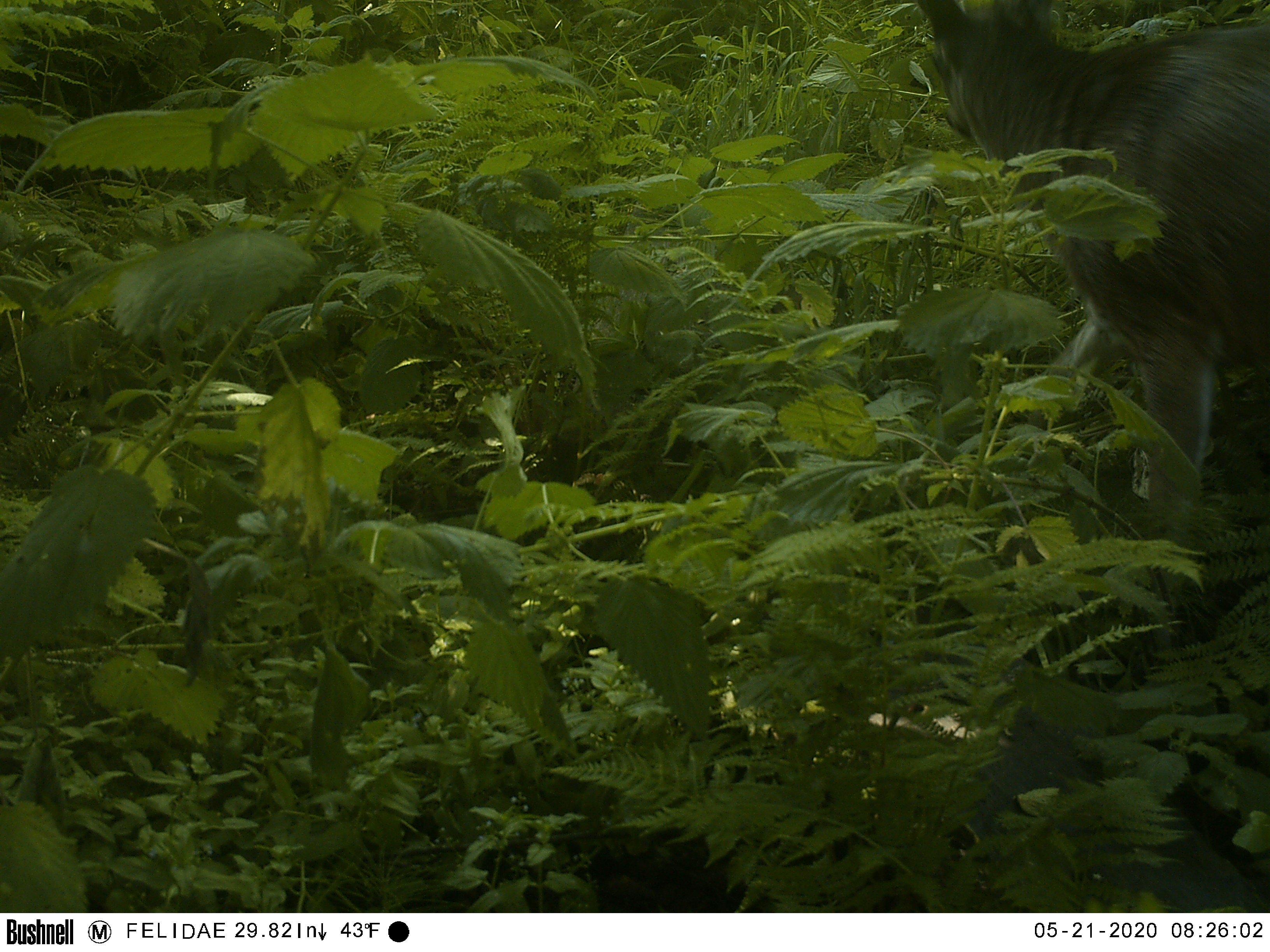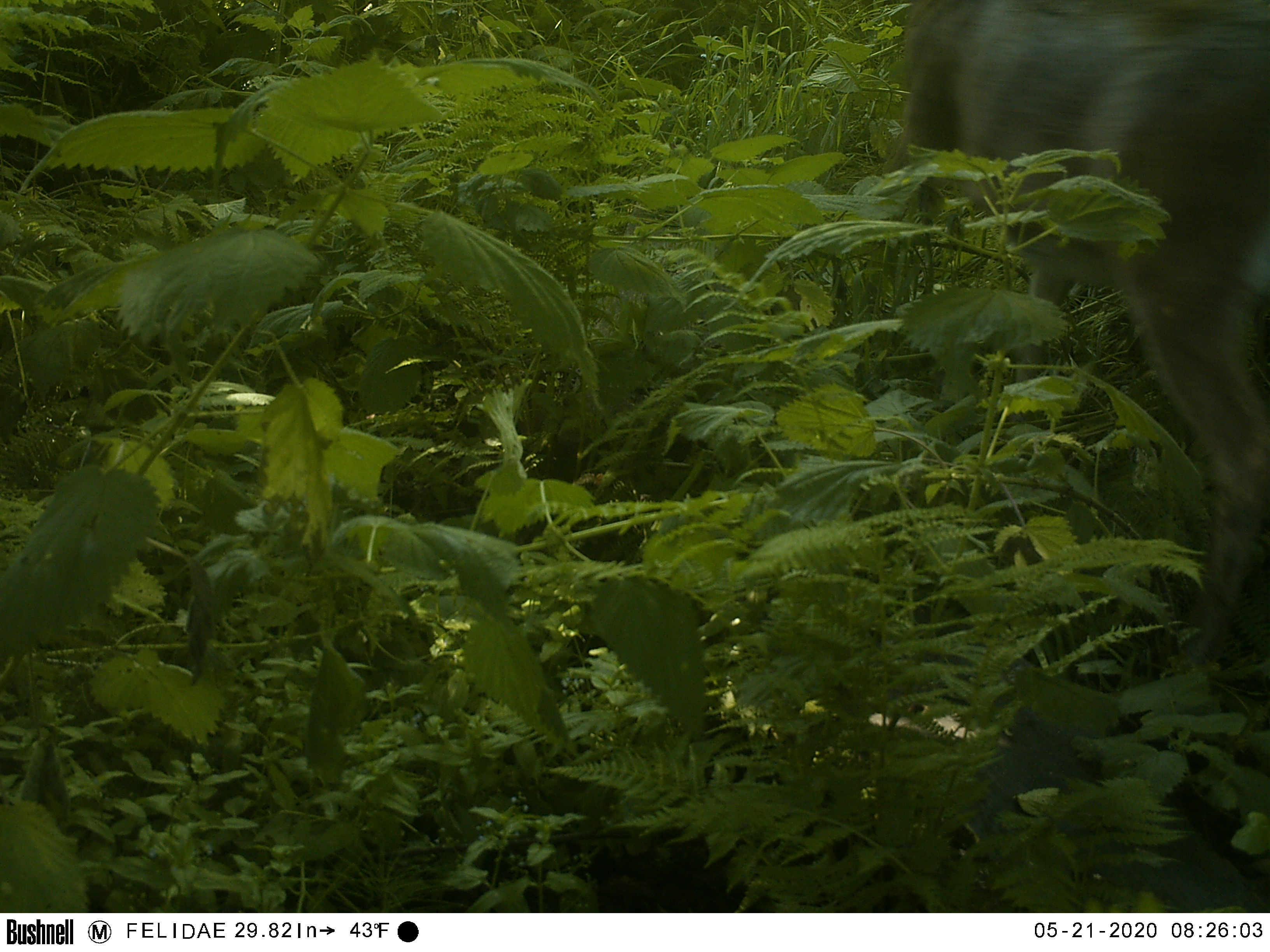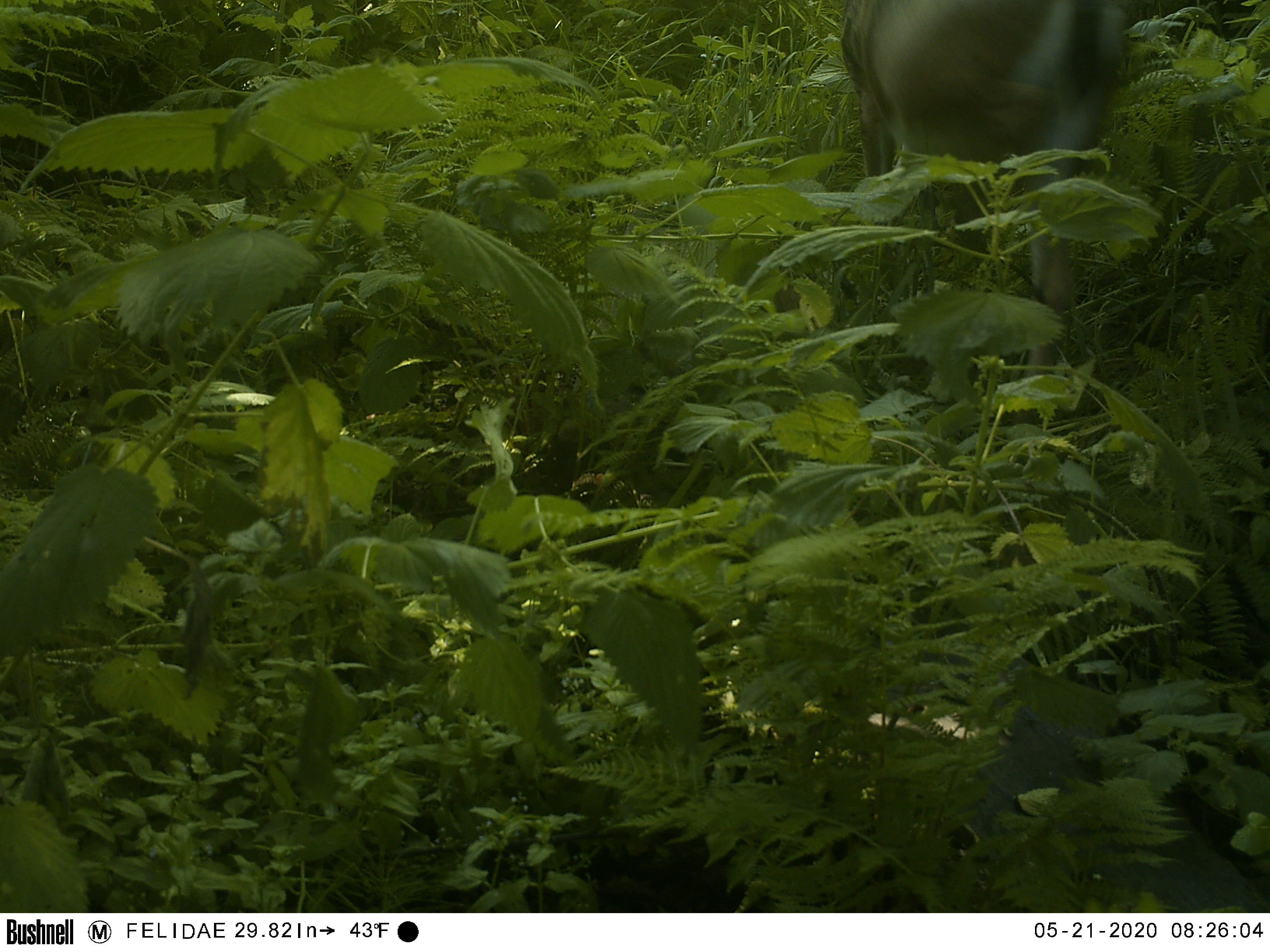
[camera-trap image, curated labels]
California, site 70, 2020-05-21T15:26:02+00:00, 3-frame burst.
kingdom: Animalia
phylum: Chordata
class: Mammalia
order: Artiodactyla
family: Cervidae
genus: Odocoileus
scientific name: Odocoileus hemionus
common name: mule deer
Mule deer (Odocoileus hemionus).